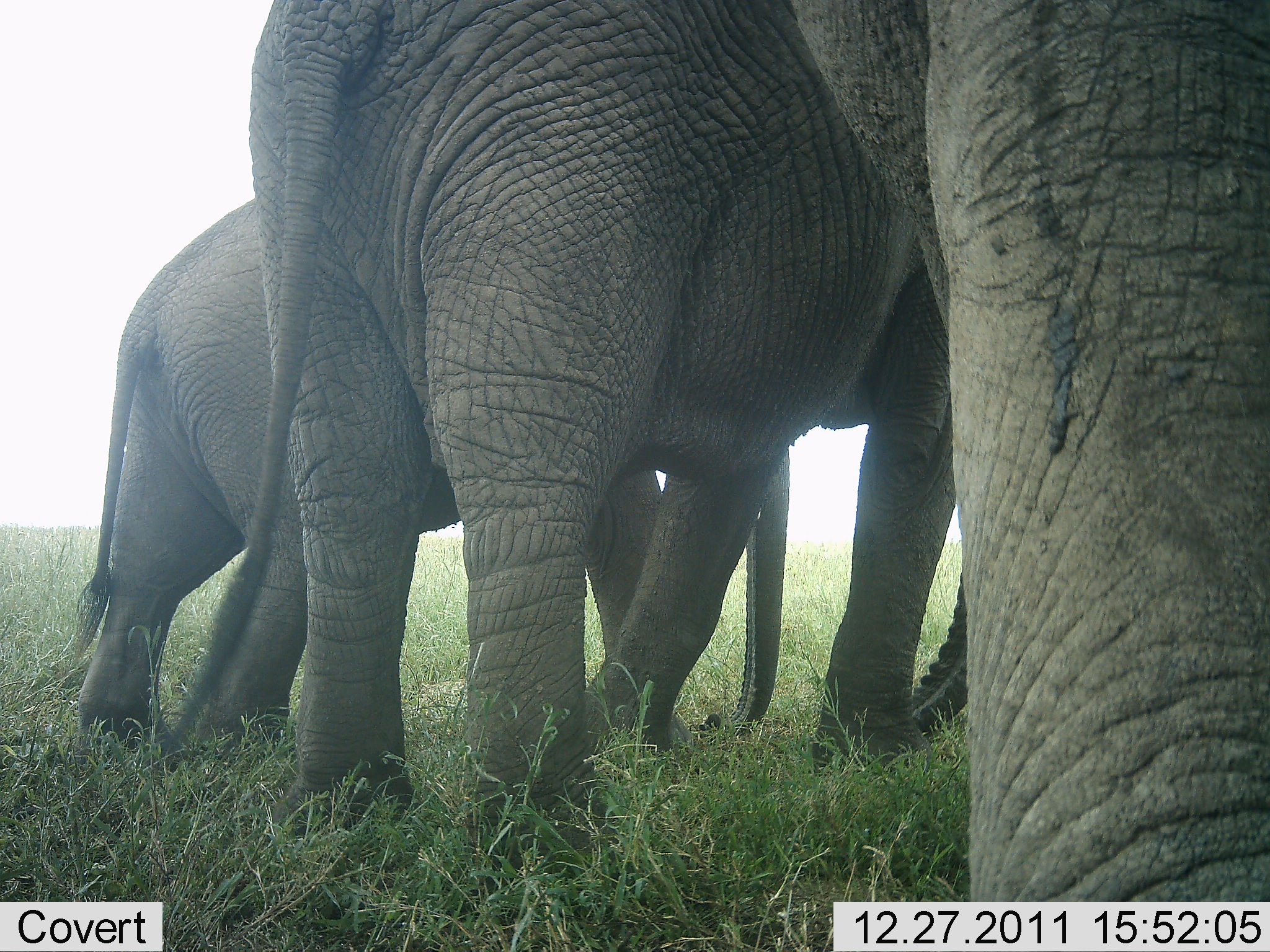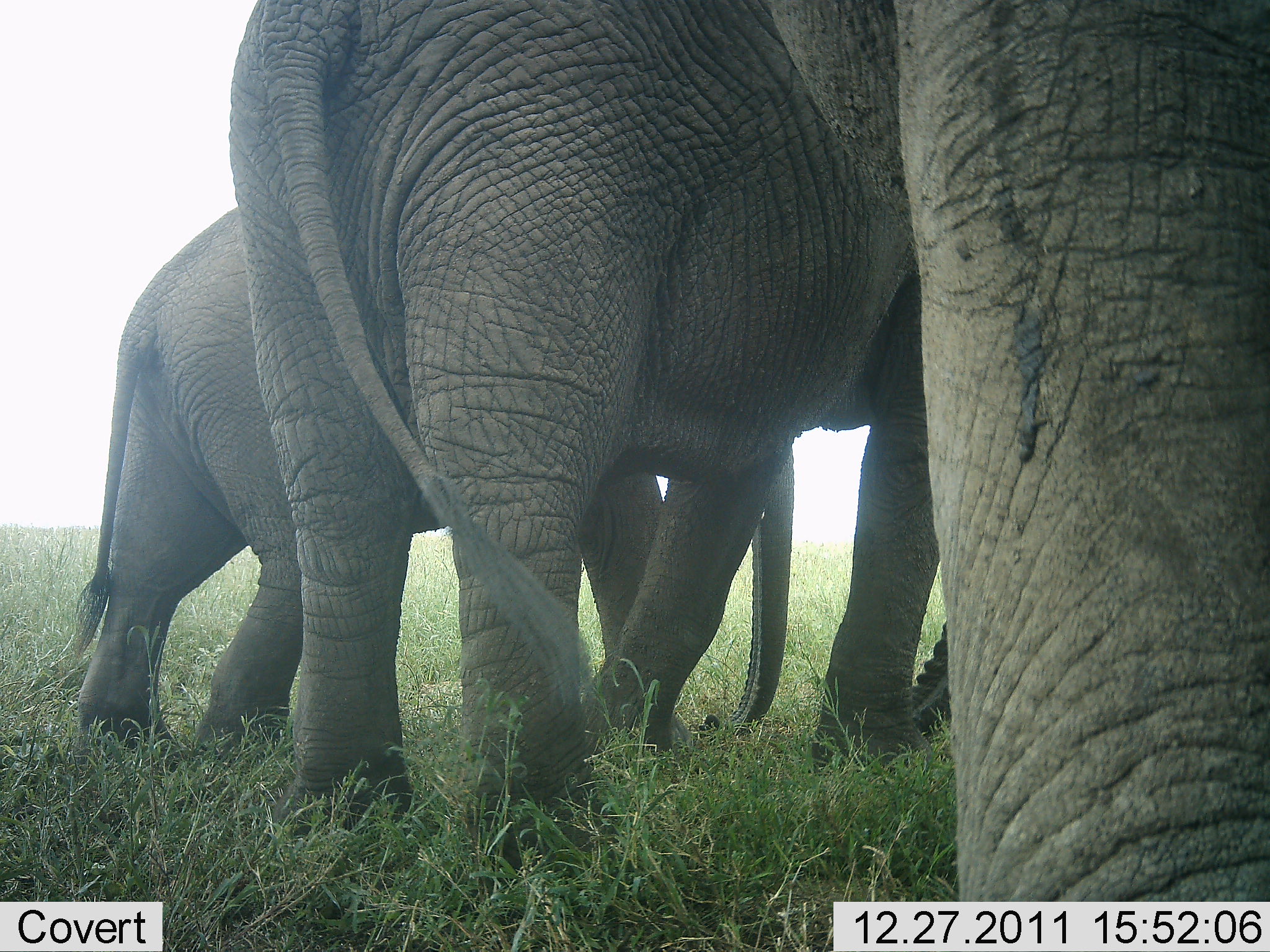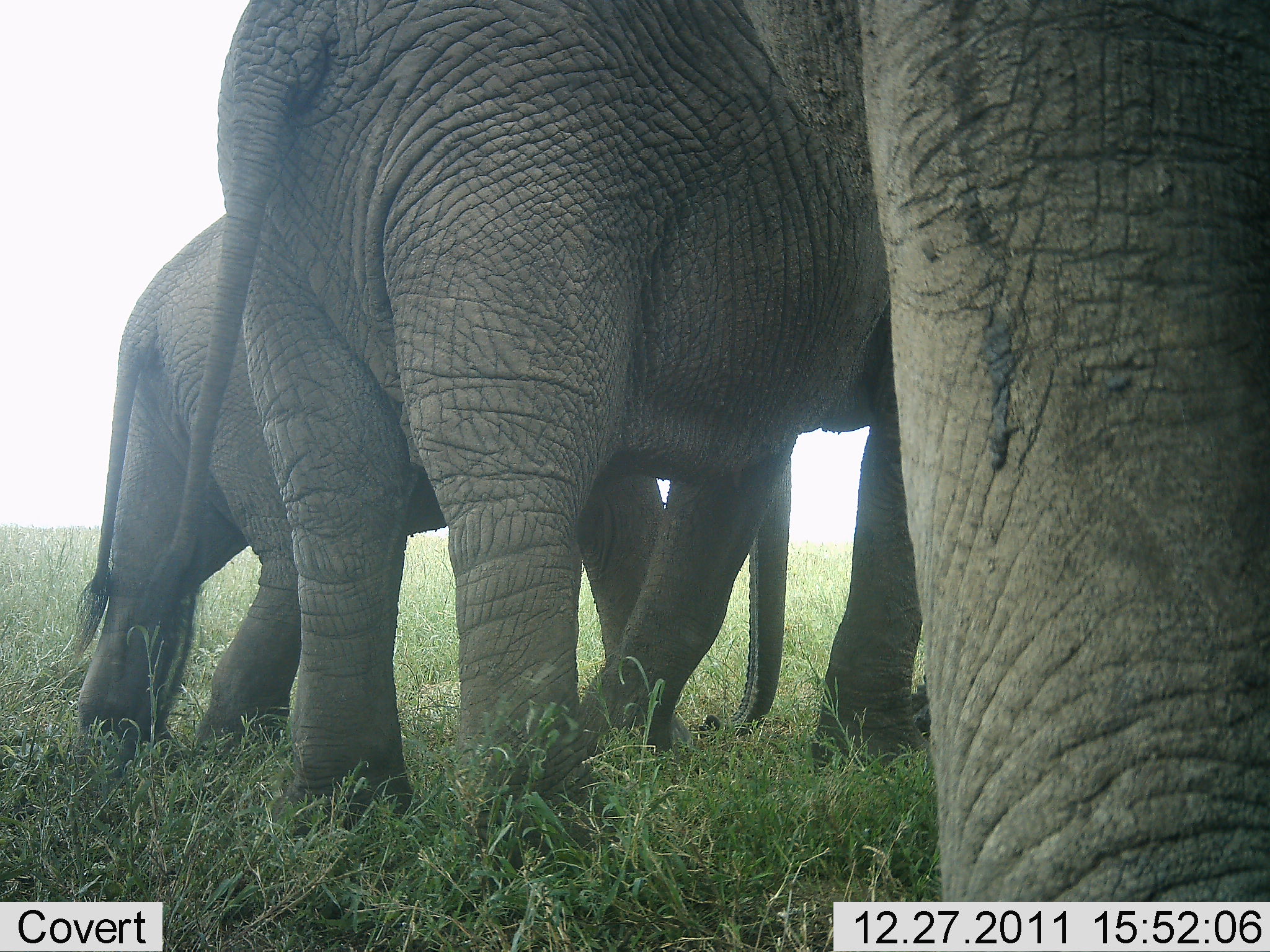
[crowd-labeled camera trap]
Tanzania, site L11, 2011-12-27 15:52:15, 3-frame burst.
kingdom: Animalia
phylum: Chordata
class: Mammalia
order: Proboscidea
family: Elephantidae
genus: Loxodonta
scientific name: Loxodonta africana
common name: african bush elephant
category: elephant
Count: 3.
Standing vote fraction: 80%.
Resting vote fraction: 10%.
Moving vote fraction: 20%.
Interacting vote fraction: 30%.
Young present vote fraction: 50%.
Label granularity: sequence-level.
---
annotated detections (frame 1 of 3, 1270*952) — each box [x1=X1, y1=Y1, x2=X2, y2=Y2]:
animal: [x1=240, y1=0, x2=964, y2=850]; [x1=76, y1=149, x2=798, y2=753]; [x1=925, y1=2, x2=1270, y2=903]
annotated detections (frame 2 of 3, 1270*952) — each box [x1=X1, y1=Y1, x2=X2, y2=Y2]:
animal: [x1=231, y1=0, x2=959, y2=884]; [x1=66, y1=198, x2=795, y2=826]; [x1=894, y1=0, x2=1270, y2=901]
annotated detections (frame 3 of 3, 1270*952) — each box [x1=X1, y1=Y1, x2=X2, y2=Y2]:
animal: [x1=122, y1=0, x2=923, y2=879]; [x1=66, y1=182, x2=789, y2=818]; [x1=862, y1=0, x2=1270, y2=903]